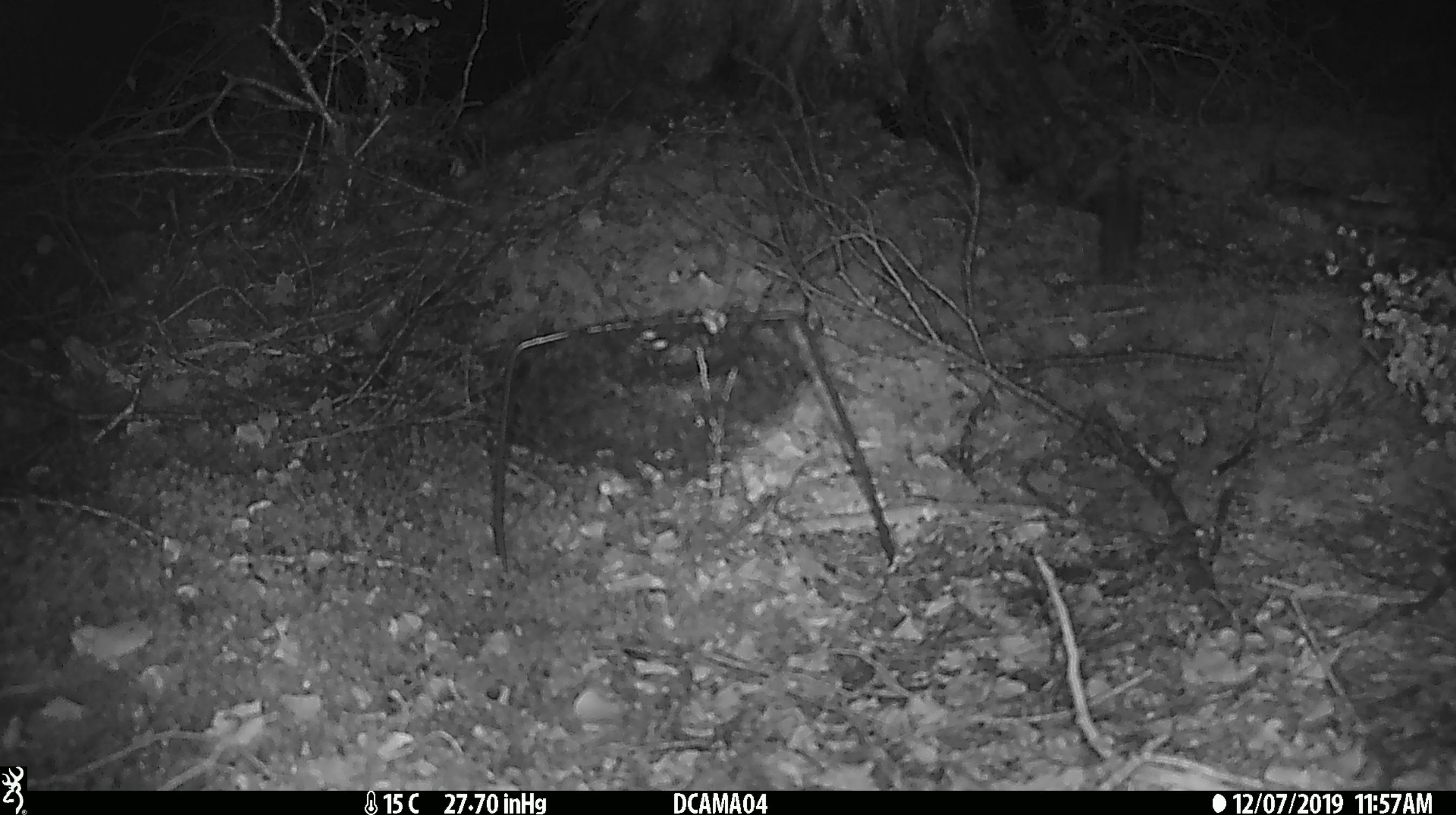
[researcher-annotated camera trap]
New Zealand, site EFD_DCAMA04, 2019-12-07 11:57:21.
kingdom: Animalia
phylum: Chordata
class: Mammalia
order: Rodentia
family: Muridae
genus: Mus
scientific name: Mus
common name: mouse